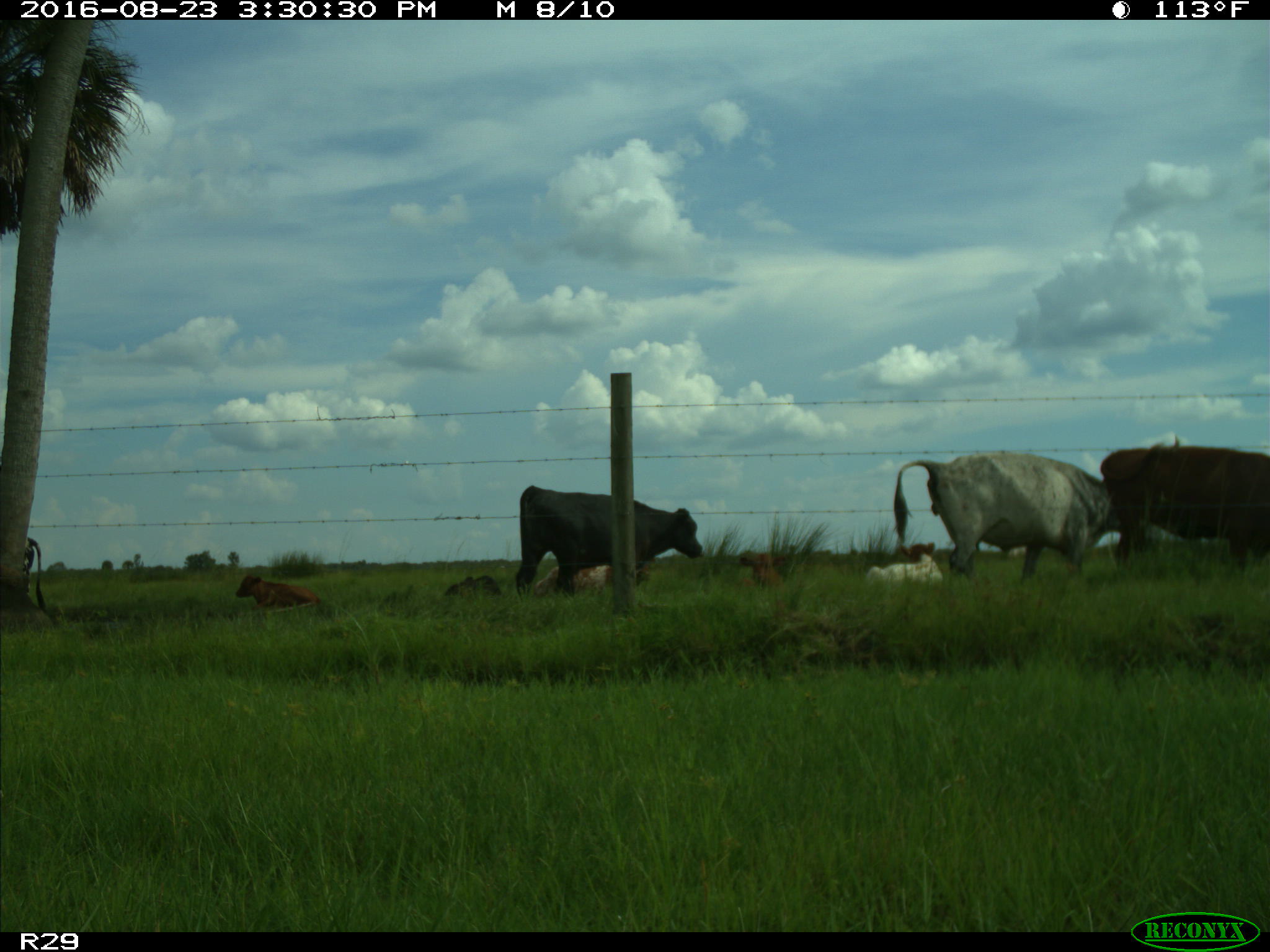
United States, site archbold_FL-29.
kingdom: Animalia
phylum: Chordata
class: Mammalia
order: Artiodactyla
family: Bovidae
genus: Bos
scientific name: Bos taurus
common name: domestic cow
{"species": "Bos taurus (domestic cow)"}